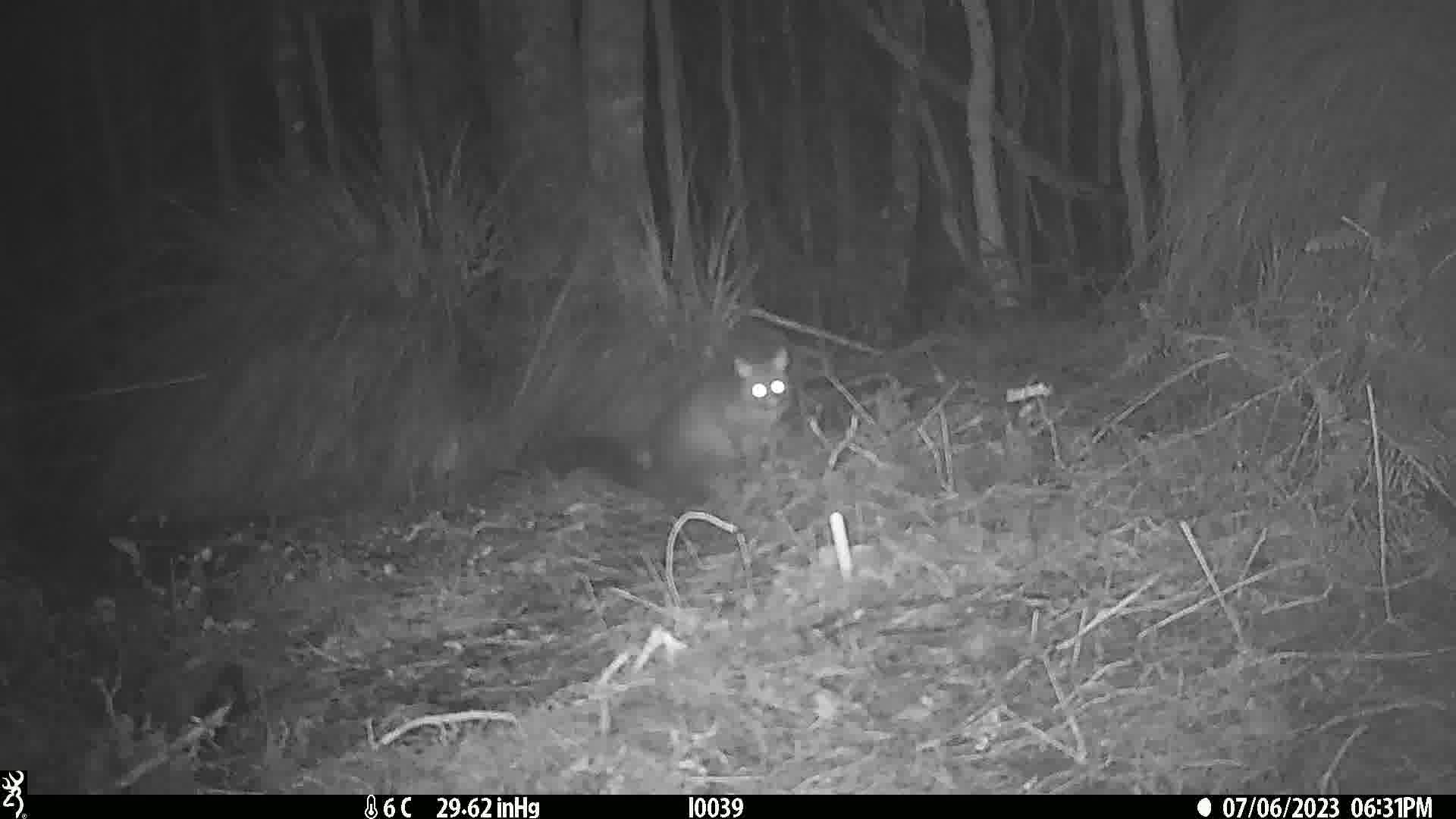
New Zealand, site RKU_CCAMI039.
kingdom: Animalia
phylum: Chordata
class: Mammalia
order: Diprotodontia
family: Phalangeridae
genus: Trichosurus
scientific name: Trichosurus vulpecula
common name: common brushtail possum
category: possum